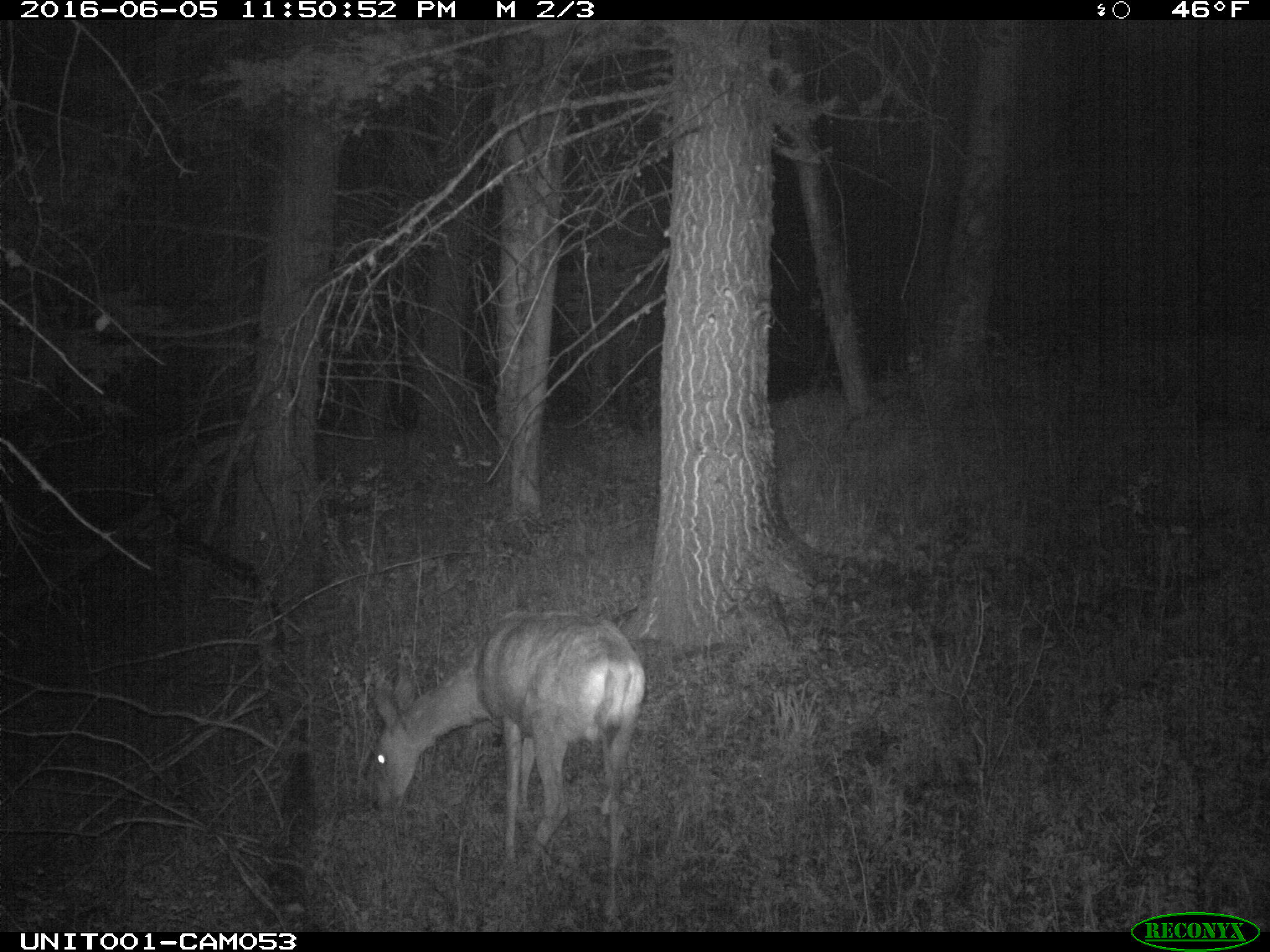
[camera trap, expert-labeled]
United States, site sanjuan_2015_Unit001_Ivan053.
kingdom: Animalia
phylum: Chordata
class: Mammalia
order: Artiodactyla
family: Cervidae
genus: Odocoileus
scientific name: Odocoileus hemionus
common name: mule deer